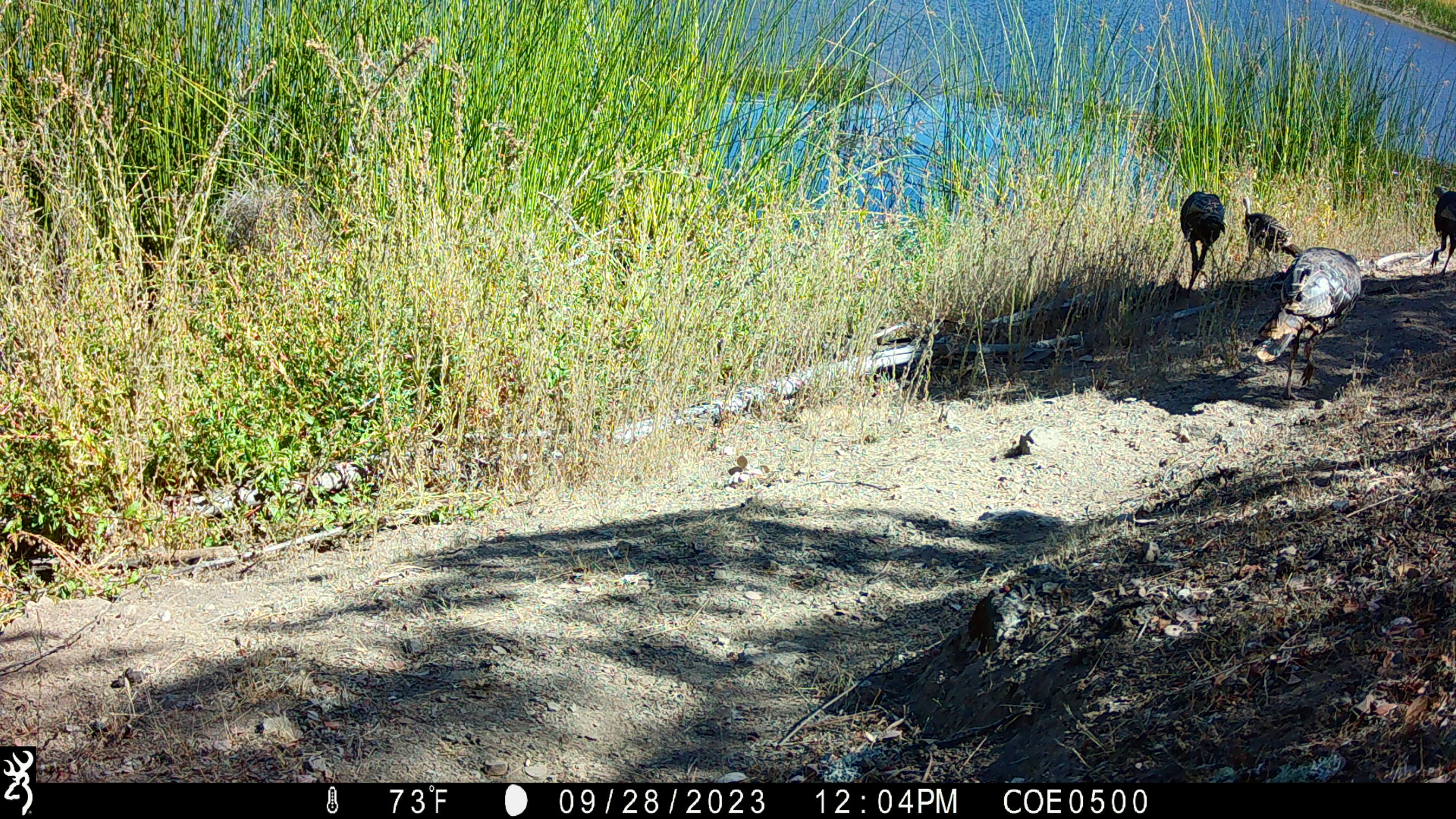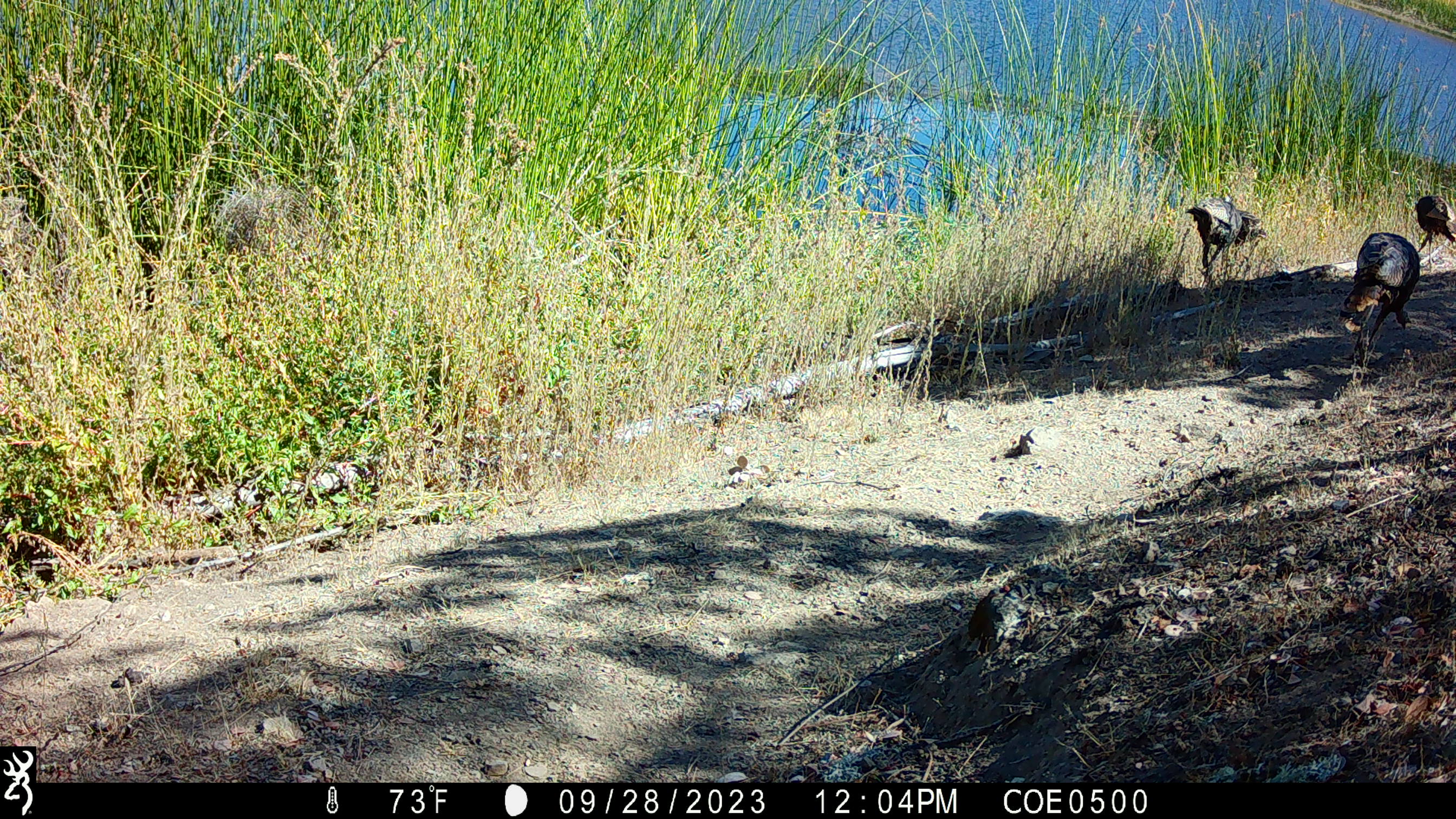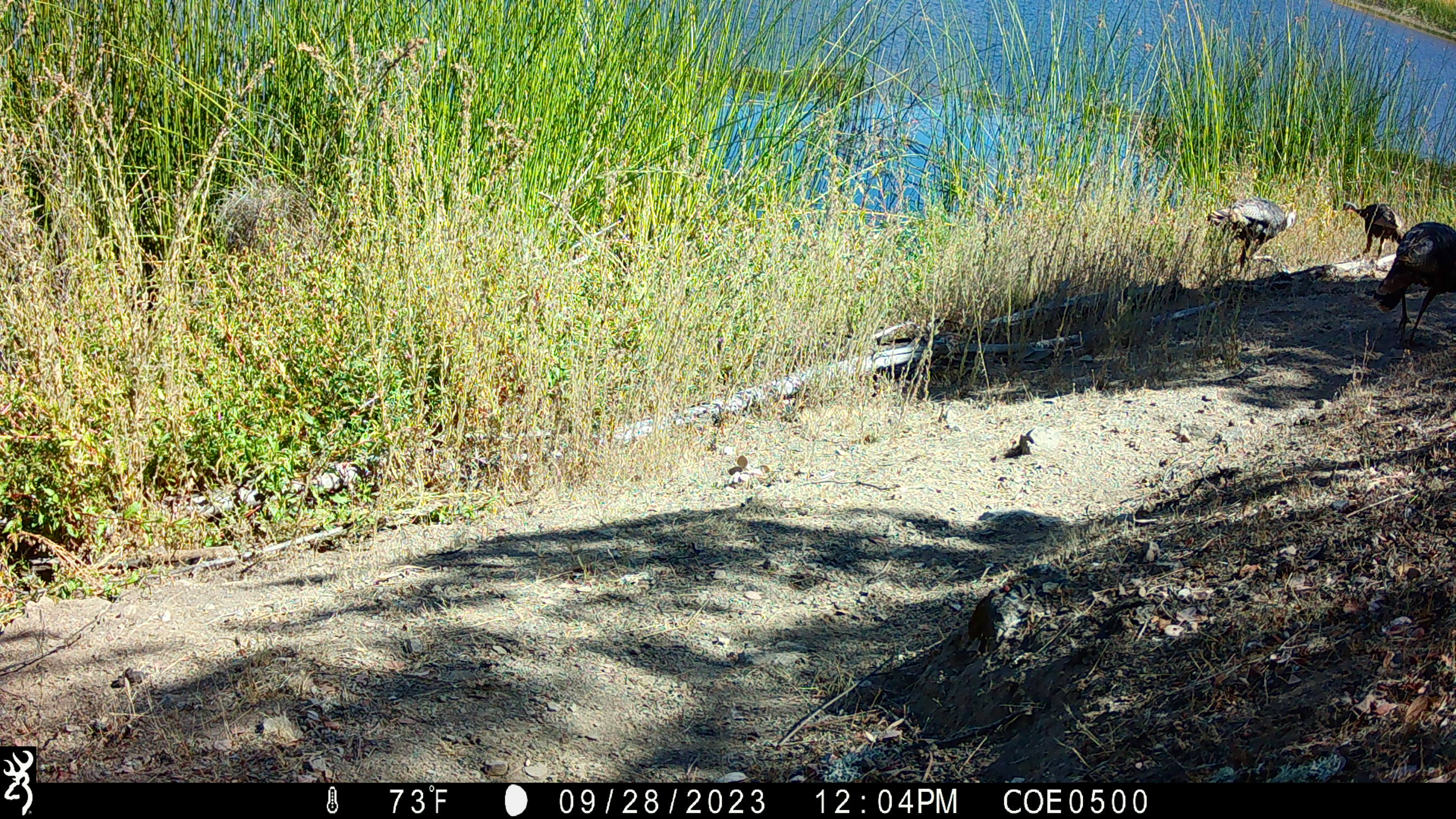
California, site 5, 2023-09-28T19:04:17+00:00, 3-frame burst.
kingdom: Animalia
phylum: Chordata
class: Aves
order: Galliformes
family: Phasianidae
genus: Meleagris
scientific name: Meleagris gallopavo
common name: turkey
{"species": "turkey (Meleagris gallopavo)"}